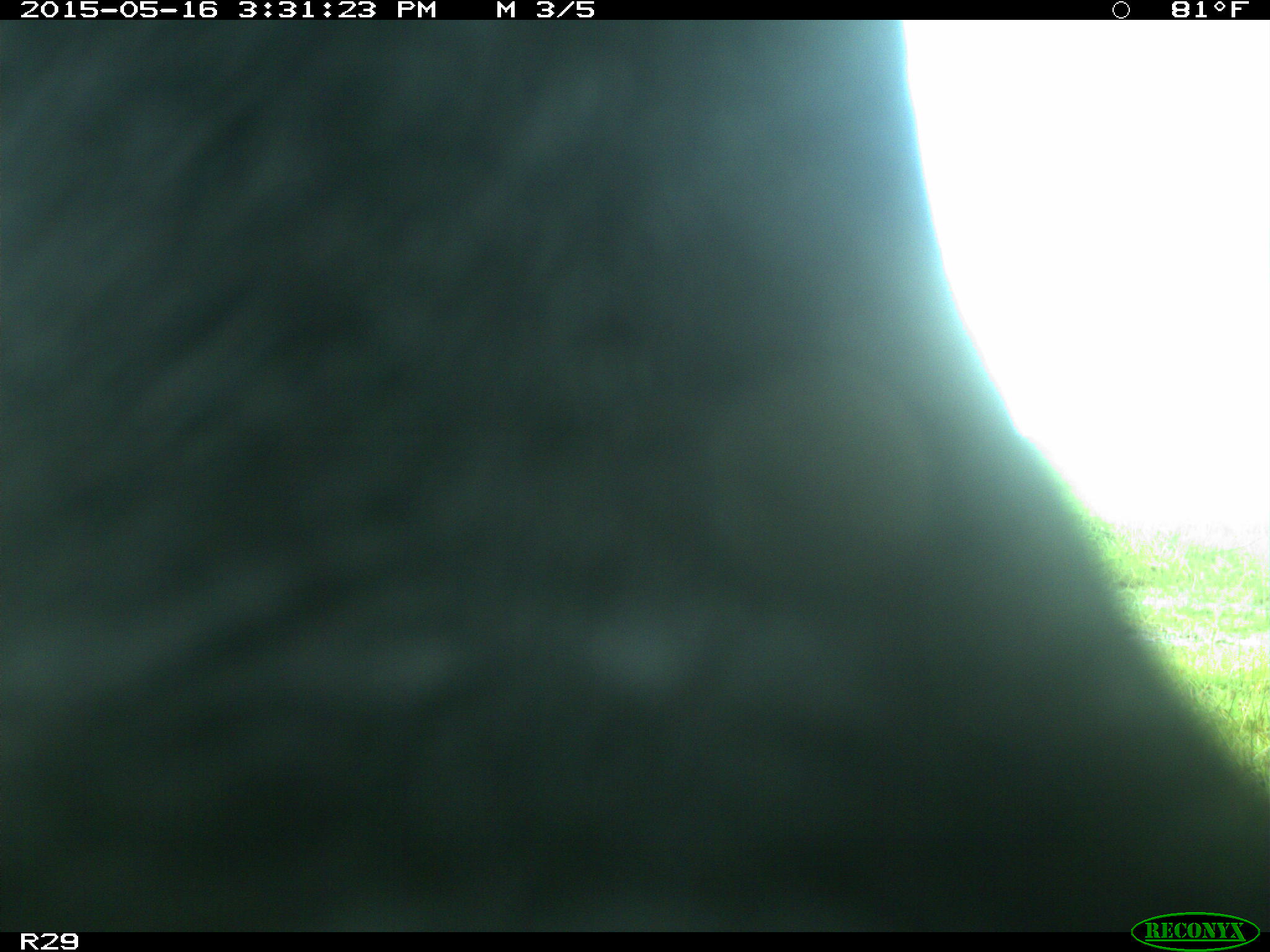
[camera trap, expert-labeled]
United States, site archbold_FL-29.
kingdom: Animalia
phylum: Chordata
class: Mammalia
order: Artiodactyla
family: Bovidae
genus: Bos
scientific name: Bos taurus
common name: domestic cow